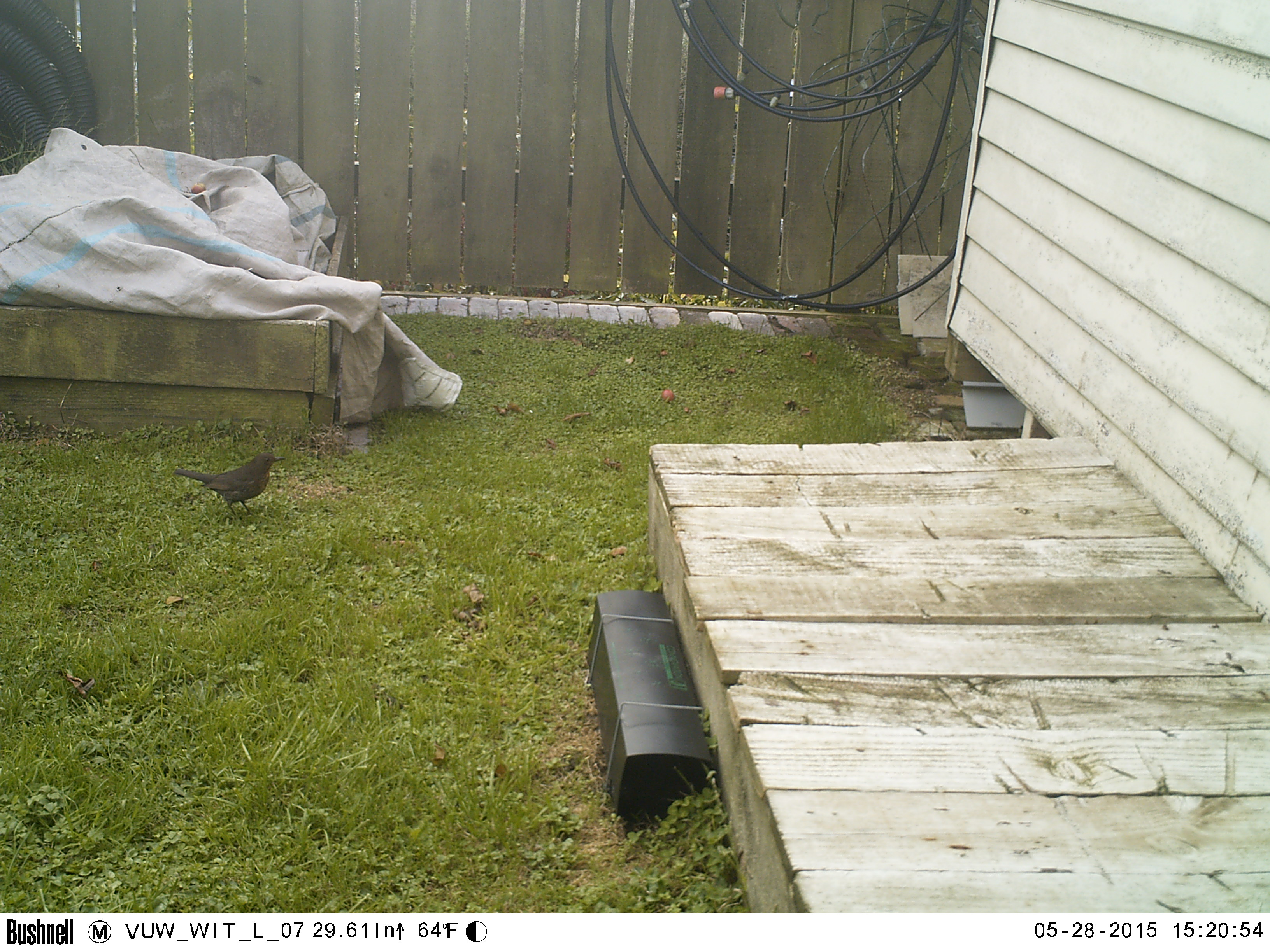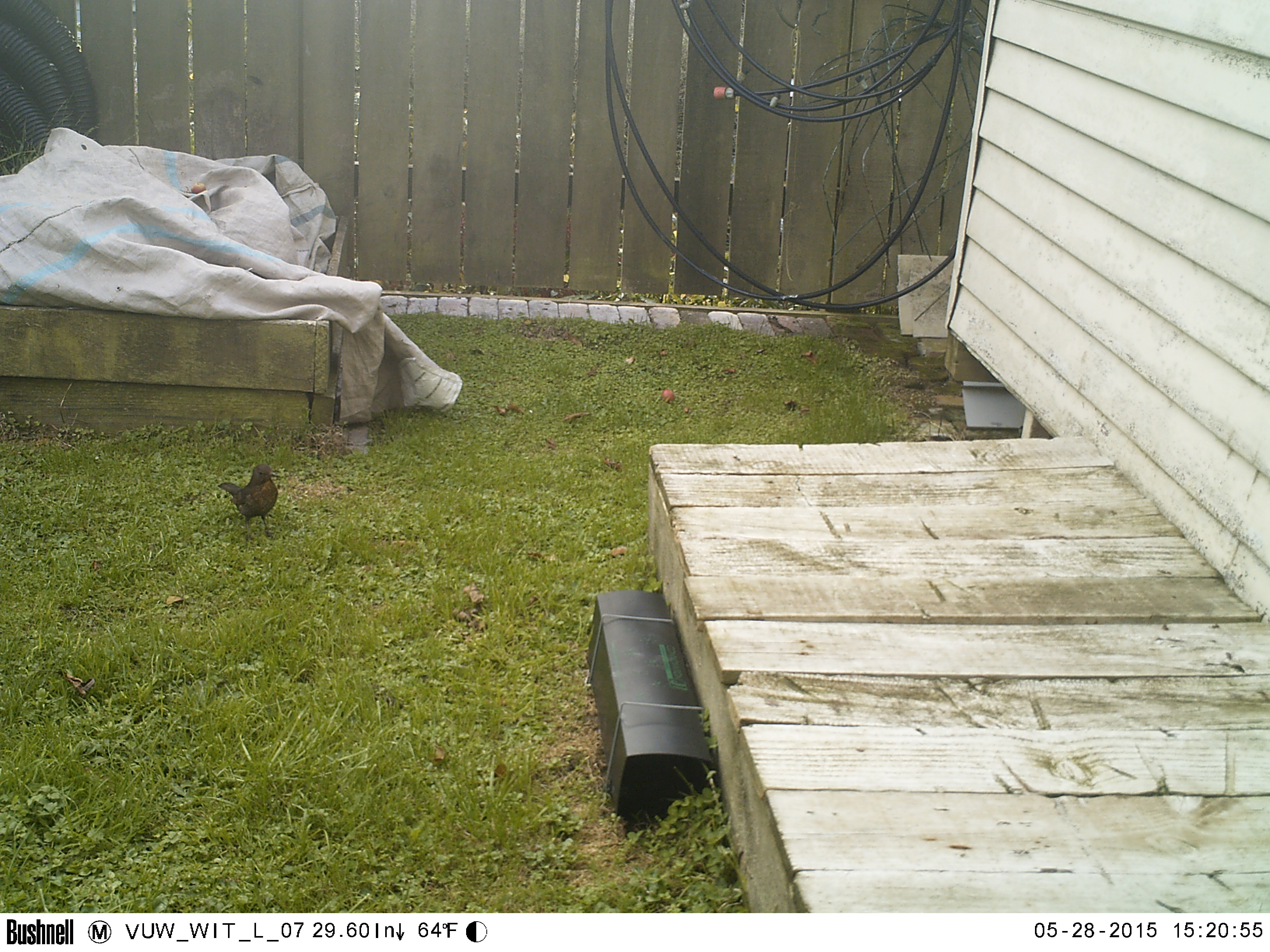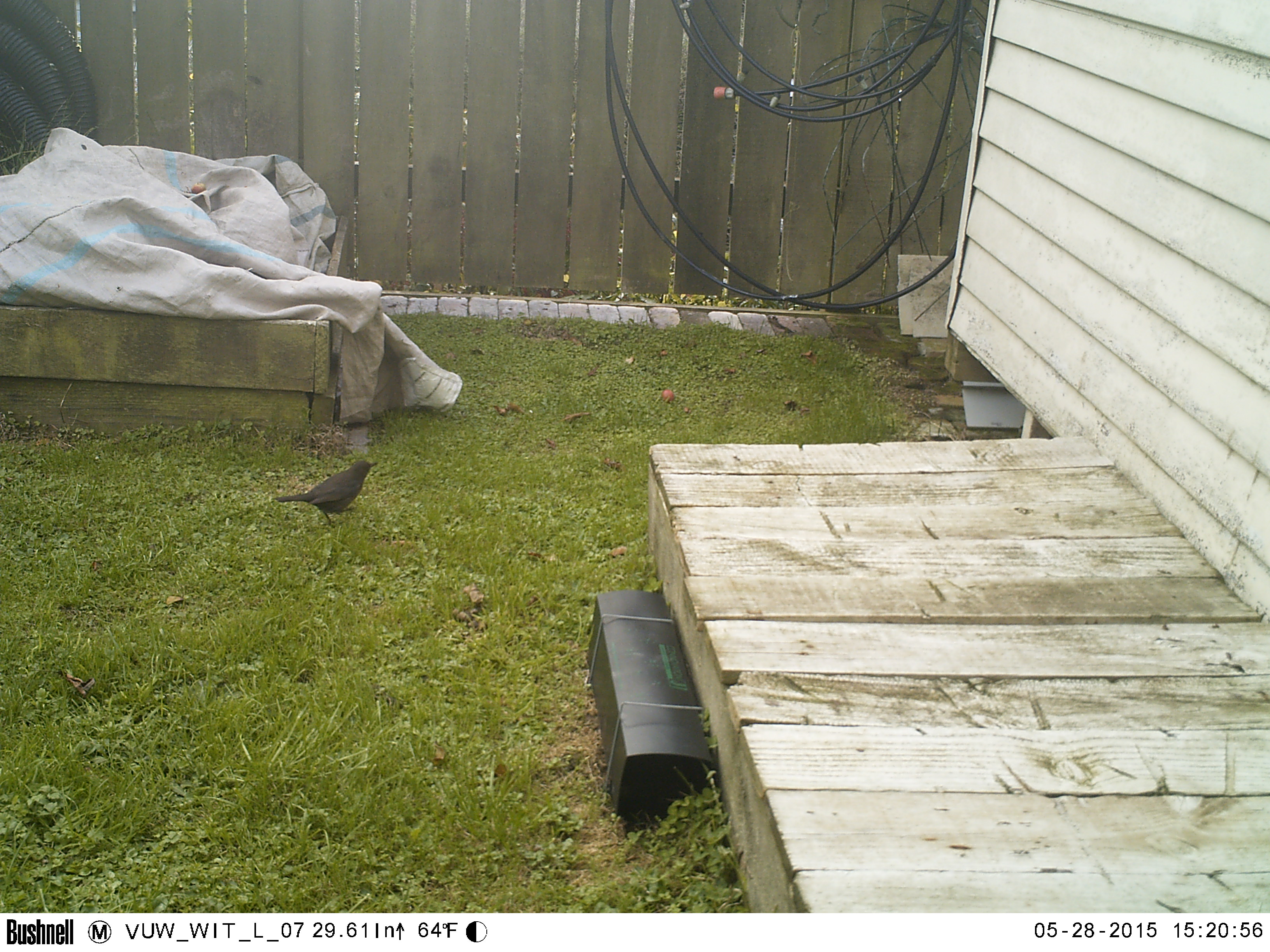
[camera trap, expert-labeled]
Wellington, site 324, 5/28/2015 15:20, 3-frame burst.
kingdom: Animalia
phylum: Chordata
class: Aves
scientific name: Aves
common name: bird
Bird (Aves).